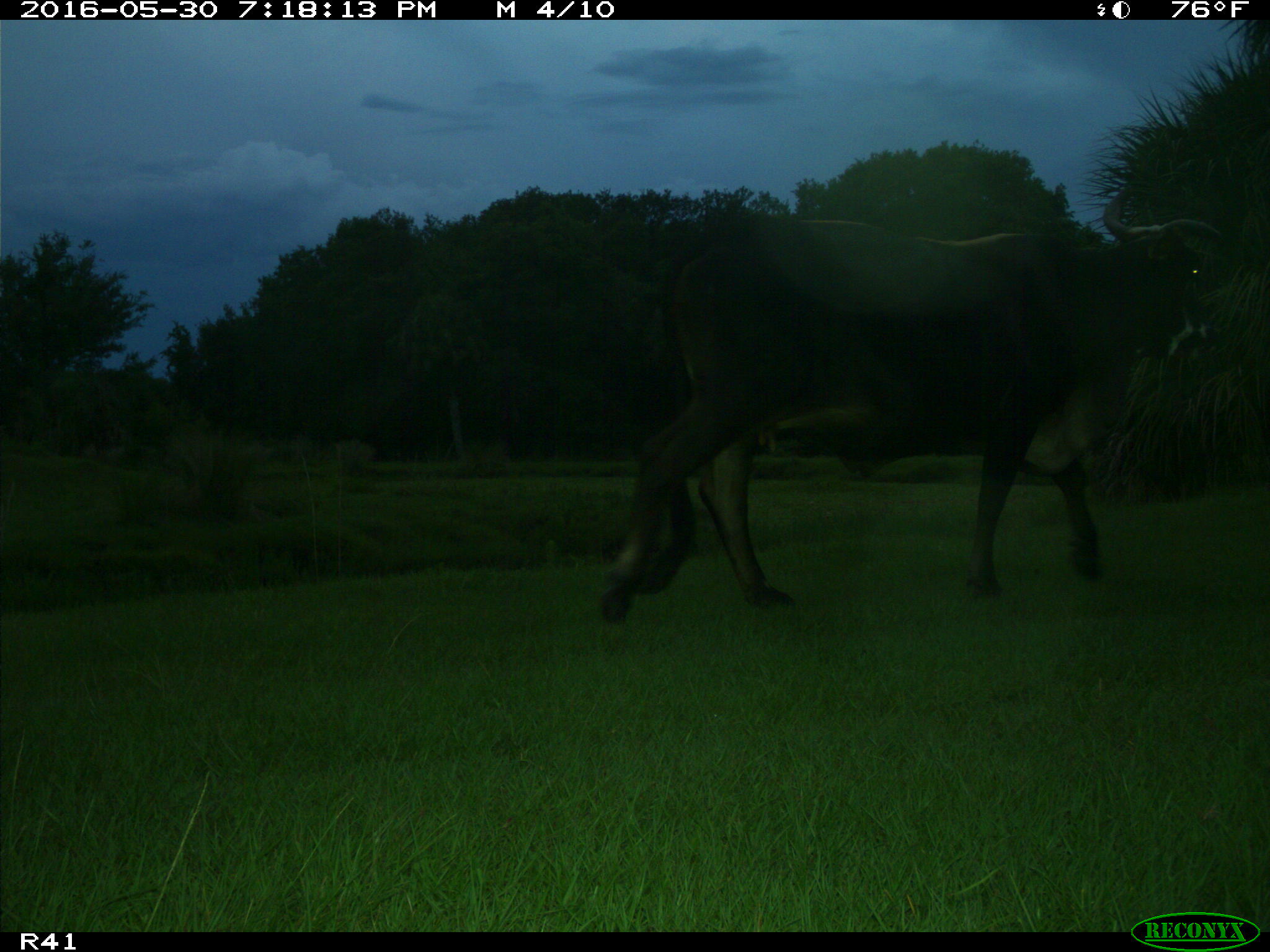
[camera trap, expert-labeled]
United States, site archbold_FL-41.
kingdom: Animalia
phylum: Chordata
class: Mammalia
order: Artiodactyla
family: Bovidae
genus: Bos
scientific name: Bos taurus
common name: domestic cow